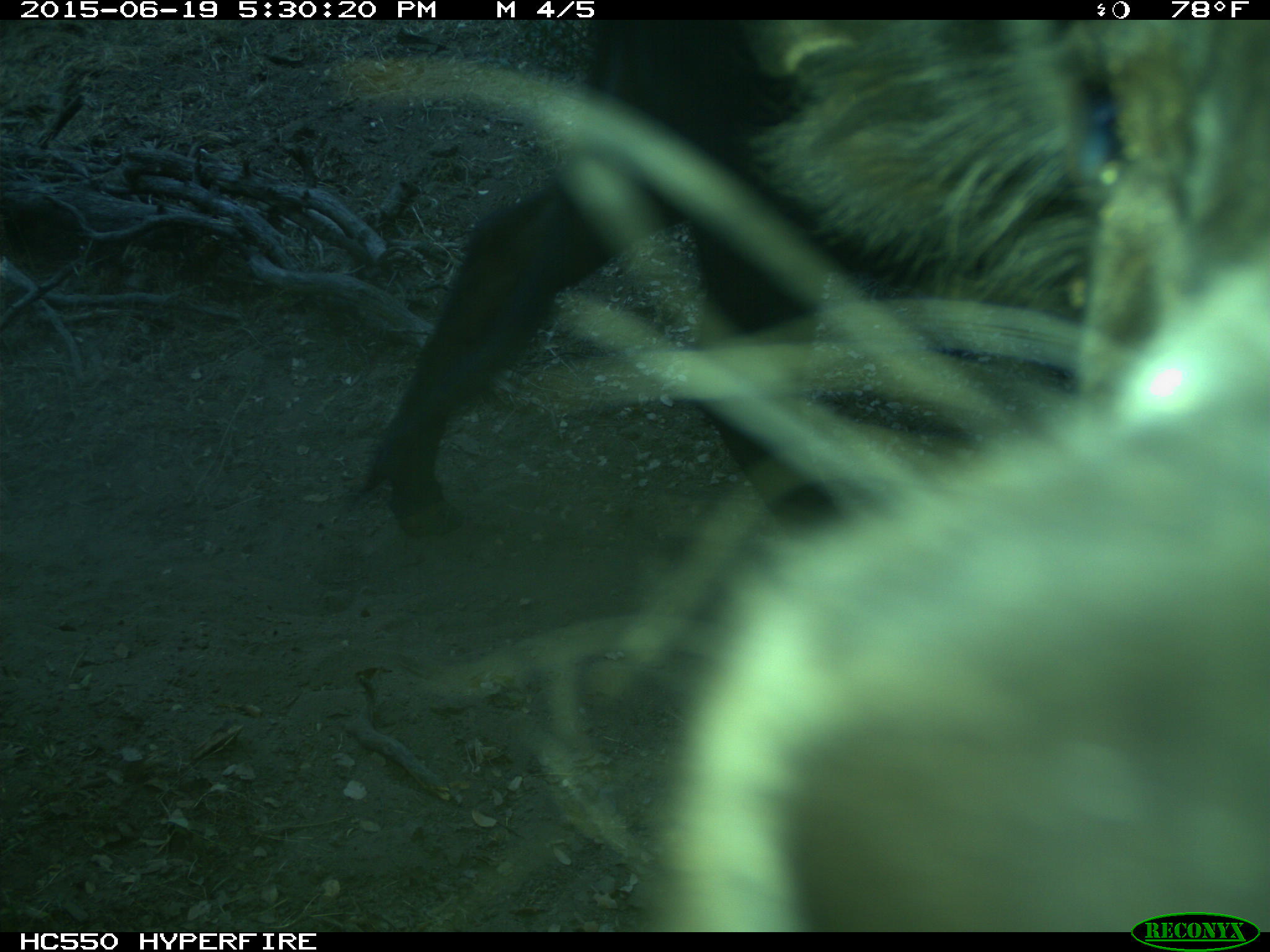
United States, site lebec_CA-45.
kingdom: Animalia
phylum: Chordata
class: Mammalia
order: Artiodactyla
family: Bovidae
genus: Bos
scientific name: Bos taurus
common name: domestic cow